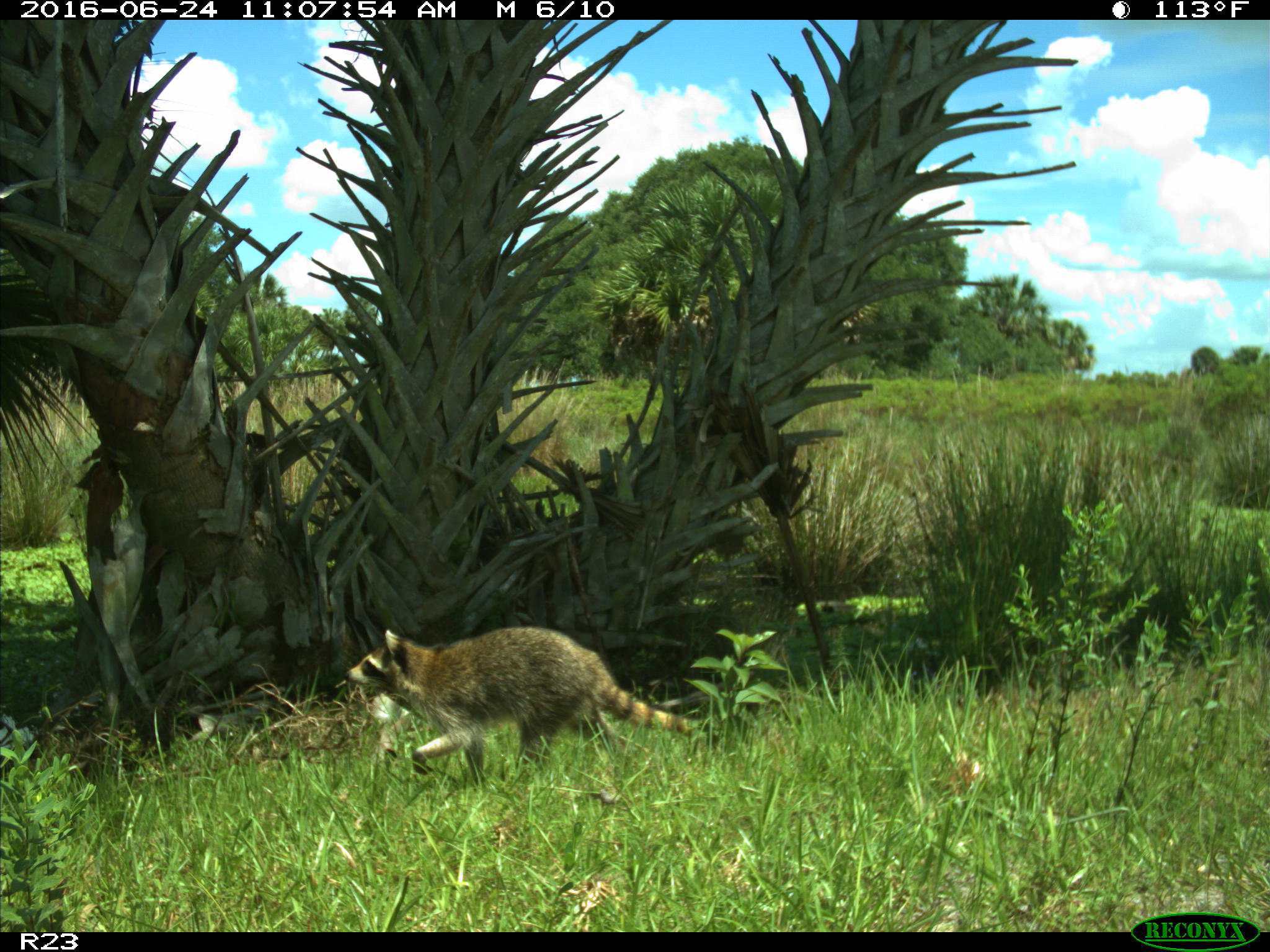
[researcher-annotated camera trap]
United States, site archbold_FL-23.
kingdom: Animalia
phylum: Chordata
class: Mammalia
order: Carnivora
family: Procyonidae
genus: Procyon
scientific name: Procyon lotor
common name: common raccoon